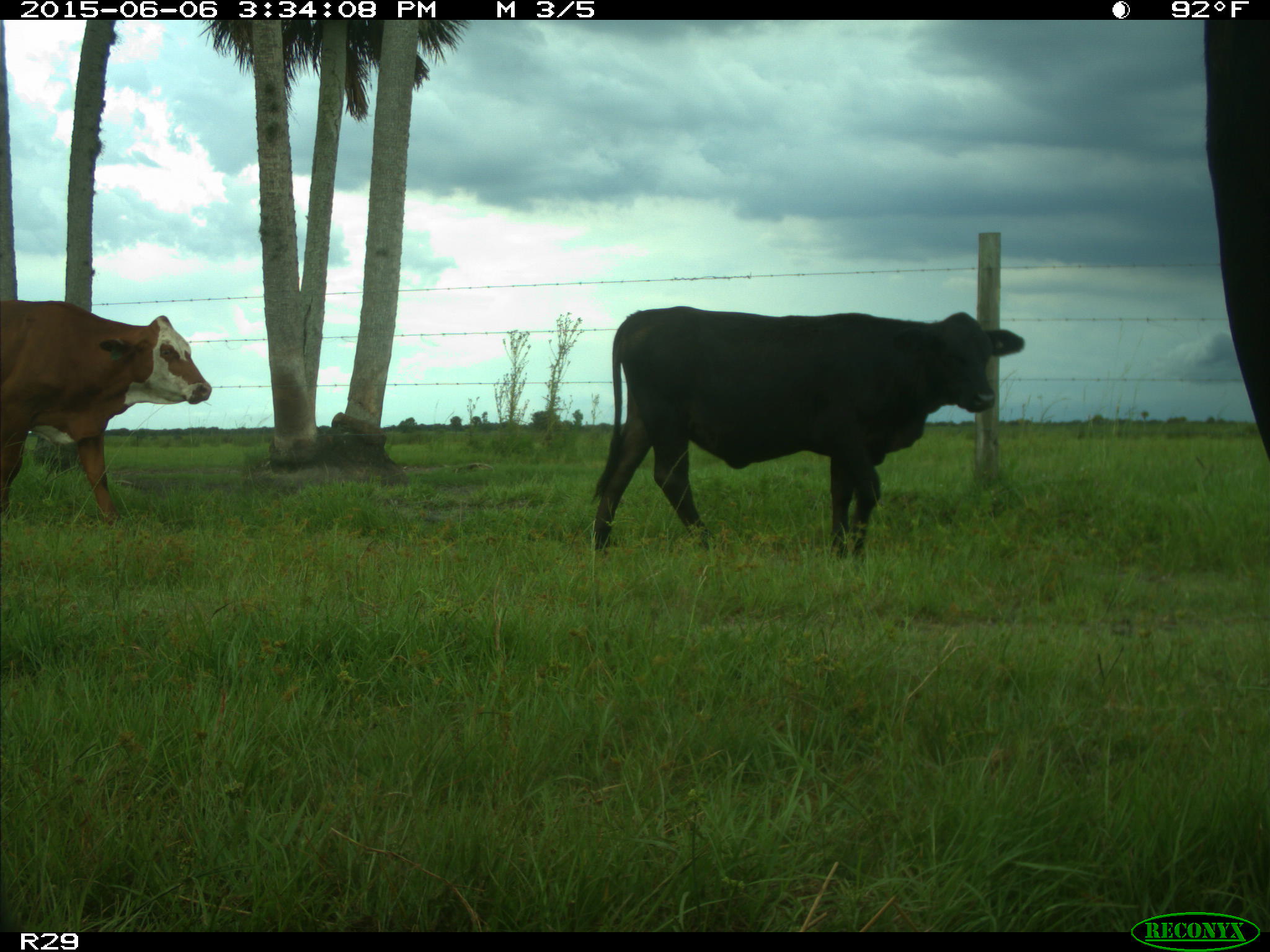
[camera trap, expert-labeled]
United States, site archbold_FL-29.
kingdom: Animalia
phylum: Chordata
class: Mammalia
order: Artiodactyla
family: Bovidae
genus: Bos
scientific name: Bos taurus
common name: domestic cow